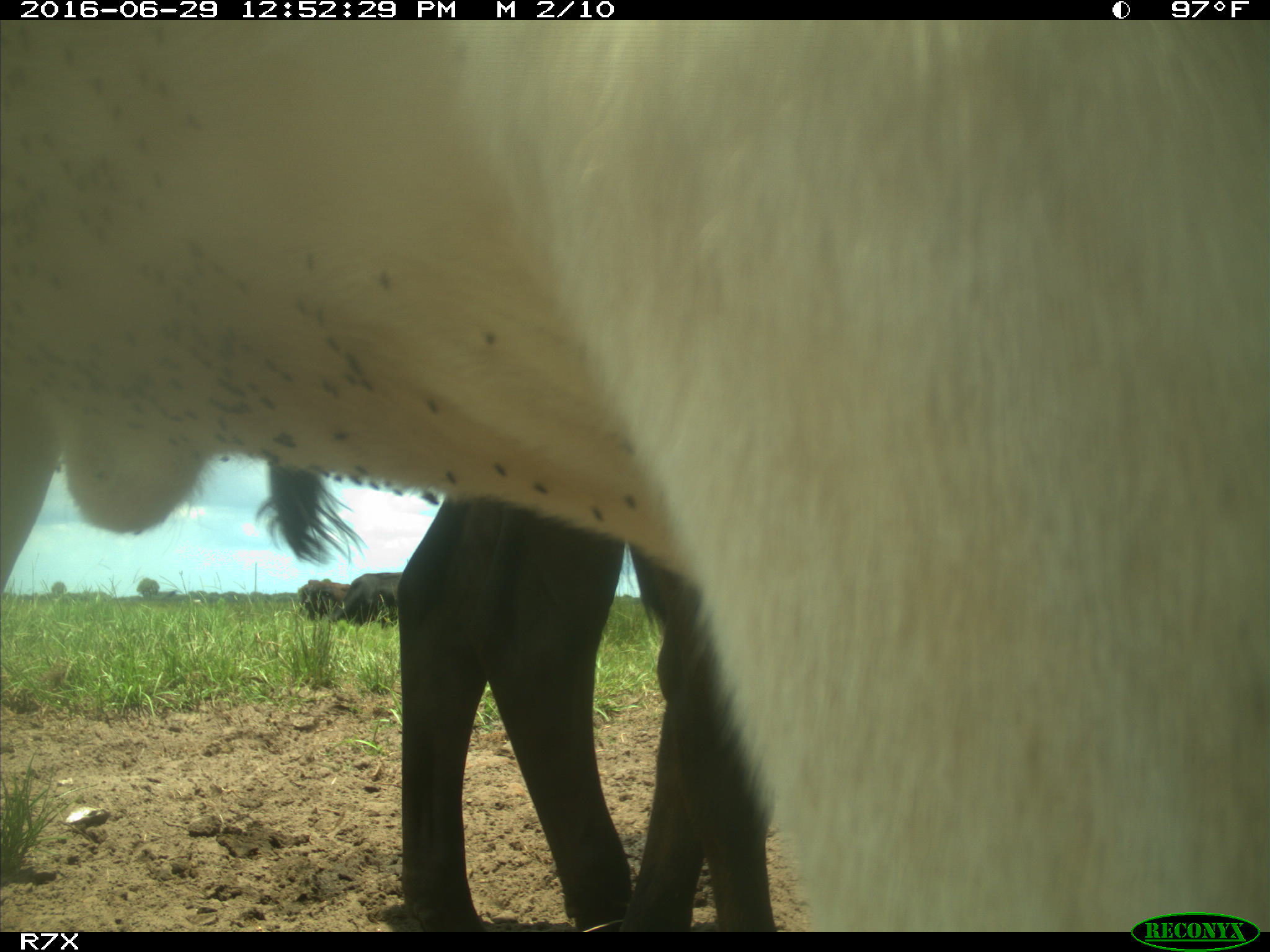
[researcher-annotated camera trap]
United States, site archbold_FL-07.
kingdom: Animalia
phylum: Chordata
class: Mammalia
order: Artiodactyla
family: Bovidae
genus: Bos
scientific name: Bos taurus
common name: domestic cow